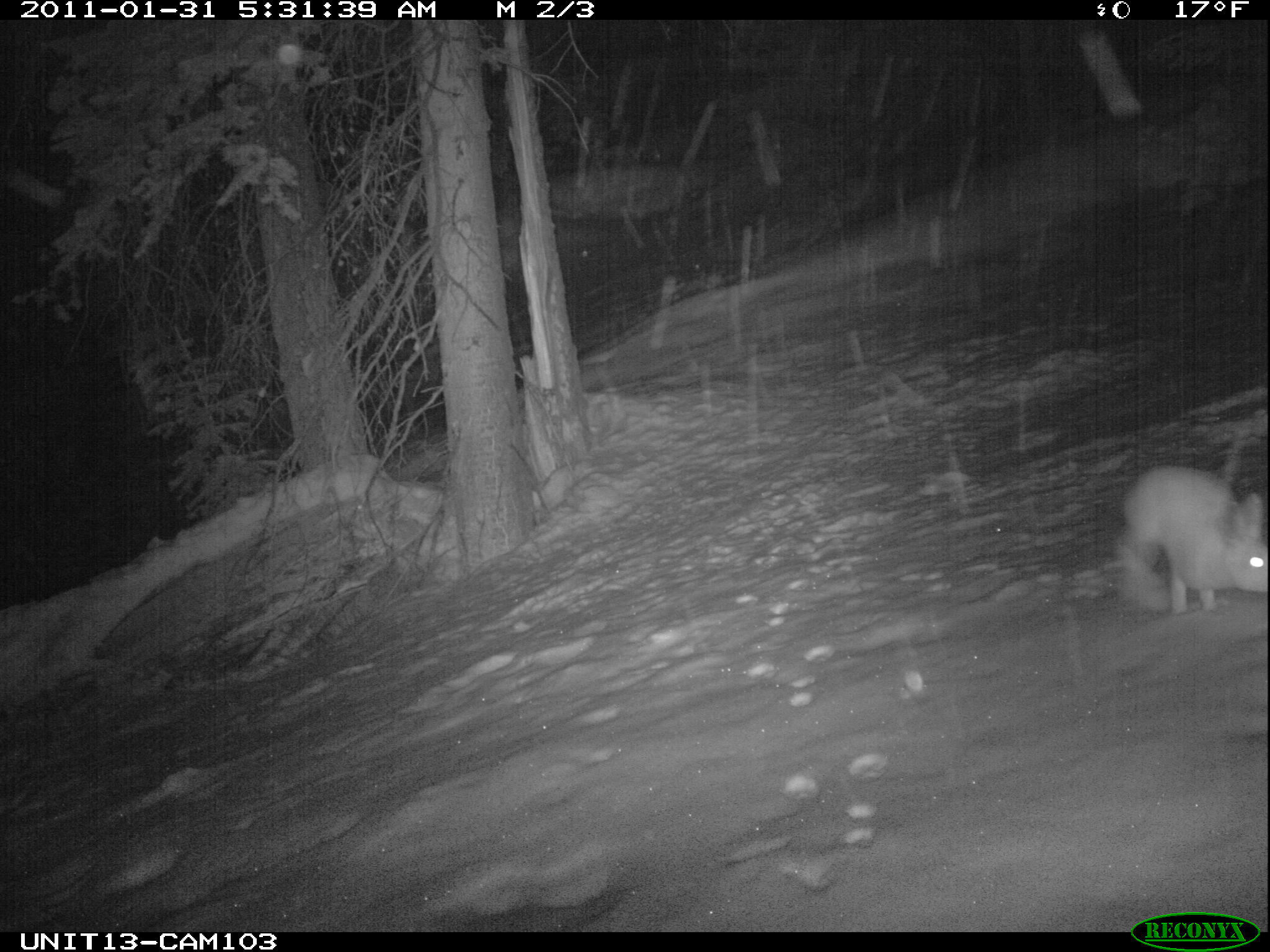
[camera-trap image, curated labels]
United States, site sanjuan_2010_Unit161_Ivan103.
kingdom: Animalia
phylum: Chordata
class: Mammalia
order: Lagomorpha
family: Leporidae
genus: Lepus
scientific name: Lepus americanus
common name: snowshoe hare